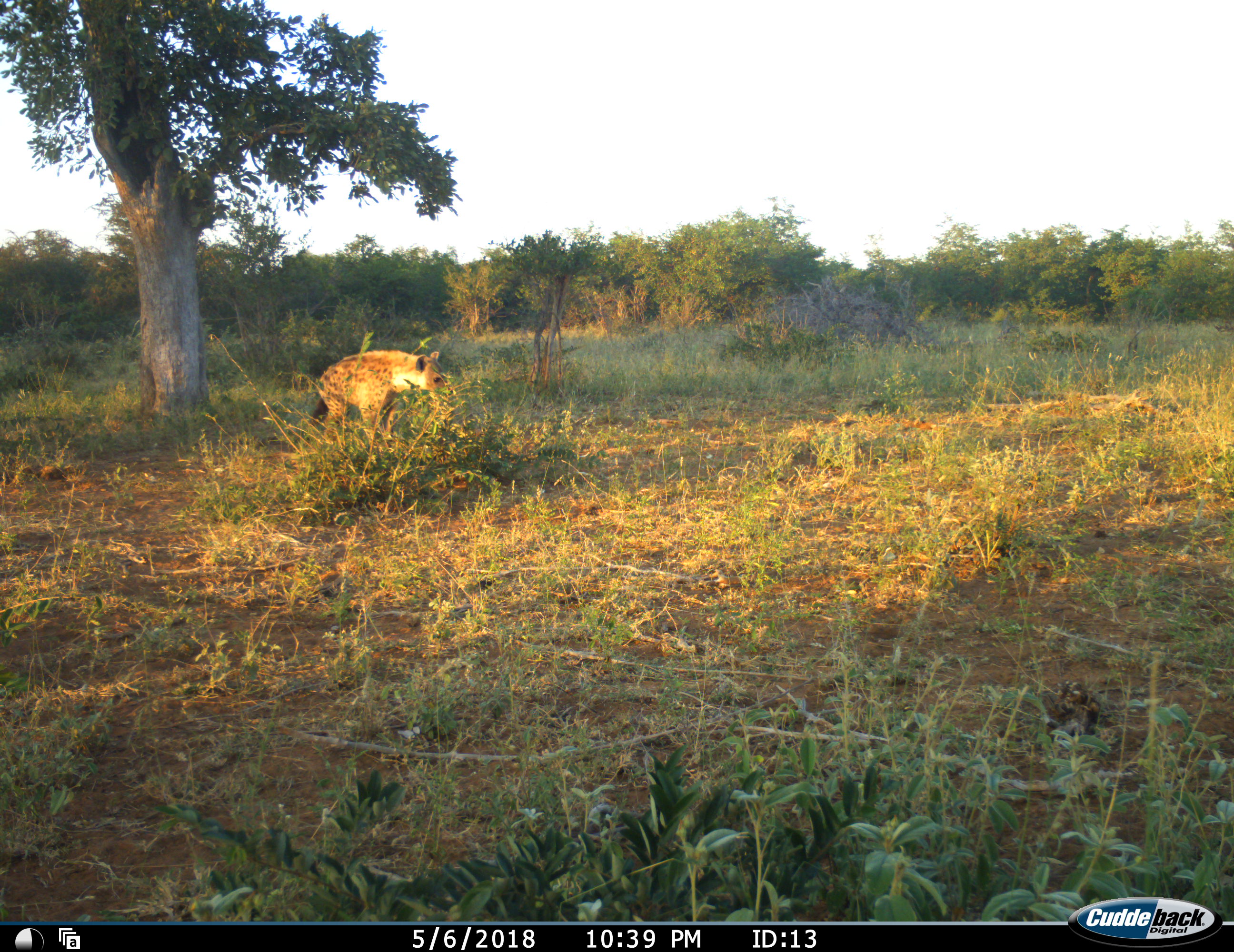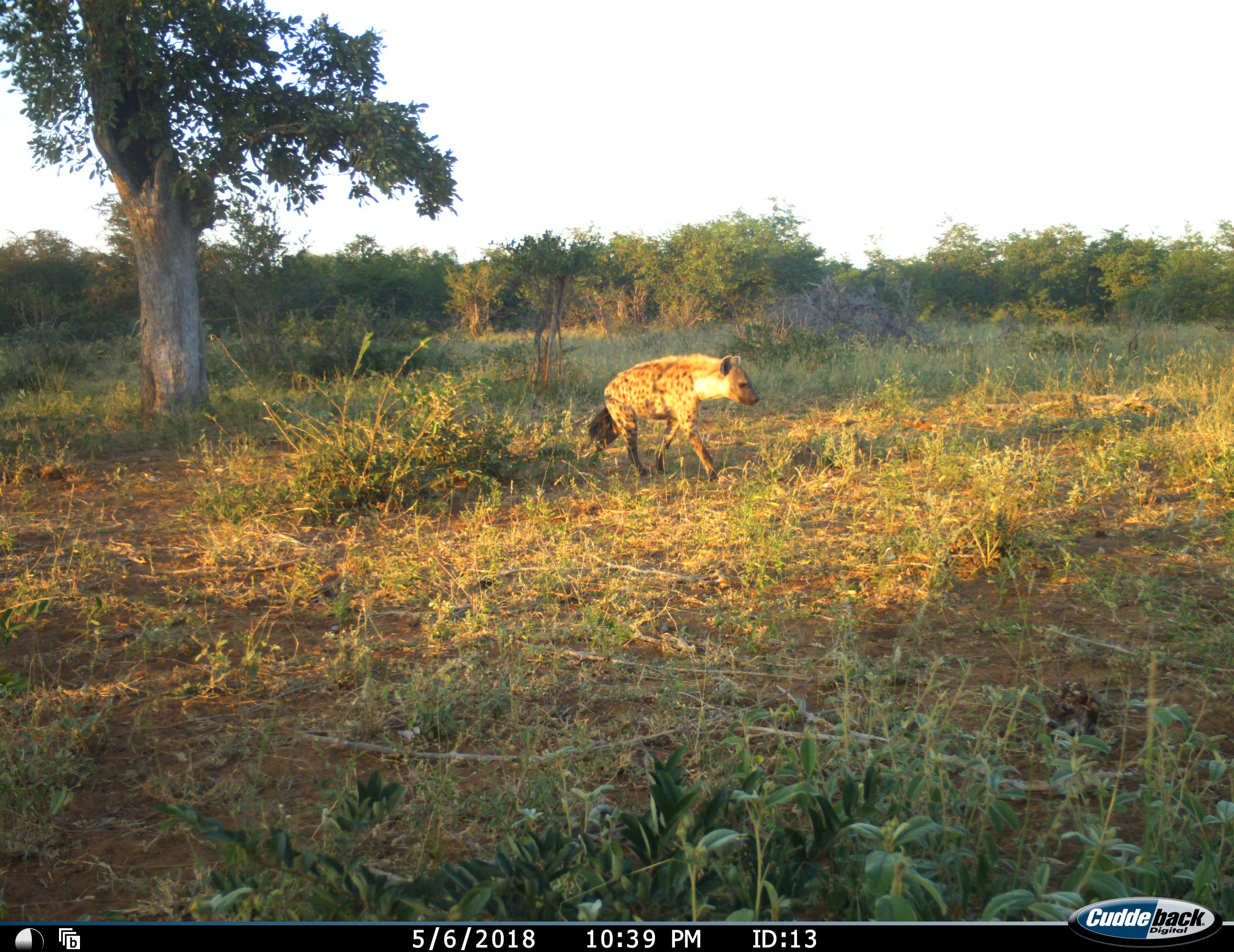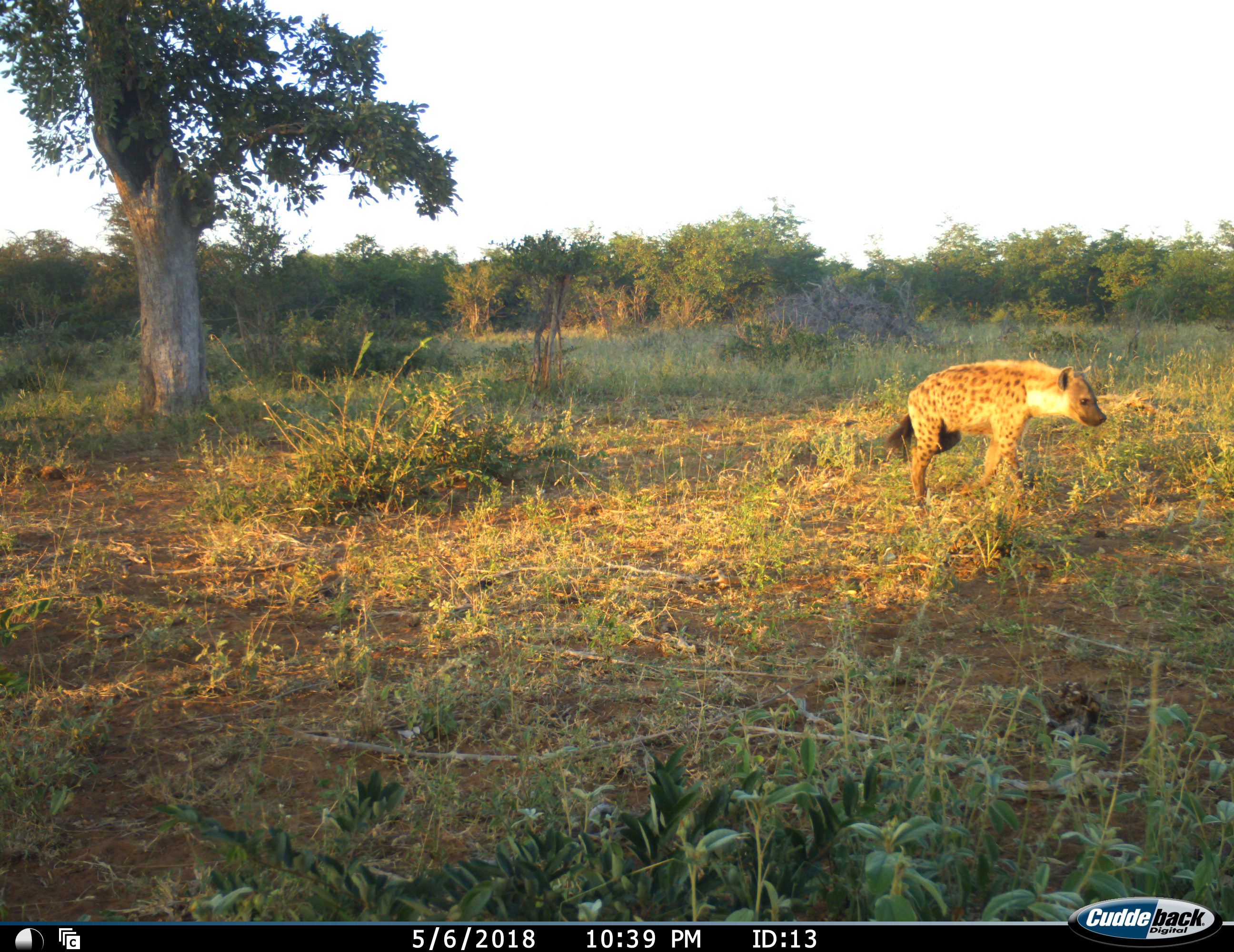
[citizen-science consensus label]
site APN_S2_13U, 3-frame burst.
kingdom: Animalia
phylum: Chordata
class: Mammalia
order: Carnivora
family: Hyaenidae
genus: Crocuta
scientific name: Crocuta crocuta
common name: spotted hyena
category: hyenaspotted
Hyenaspotted (spotted hyena) (Crocuta crocuta), count 1. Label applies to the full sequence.